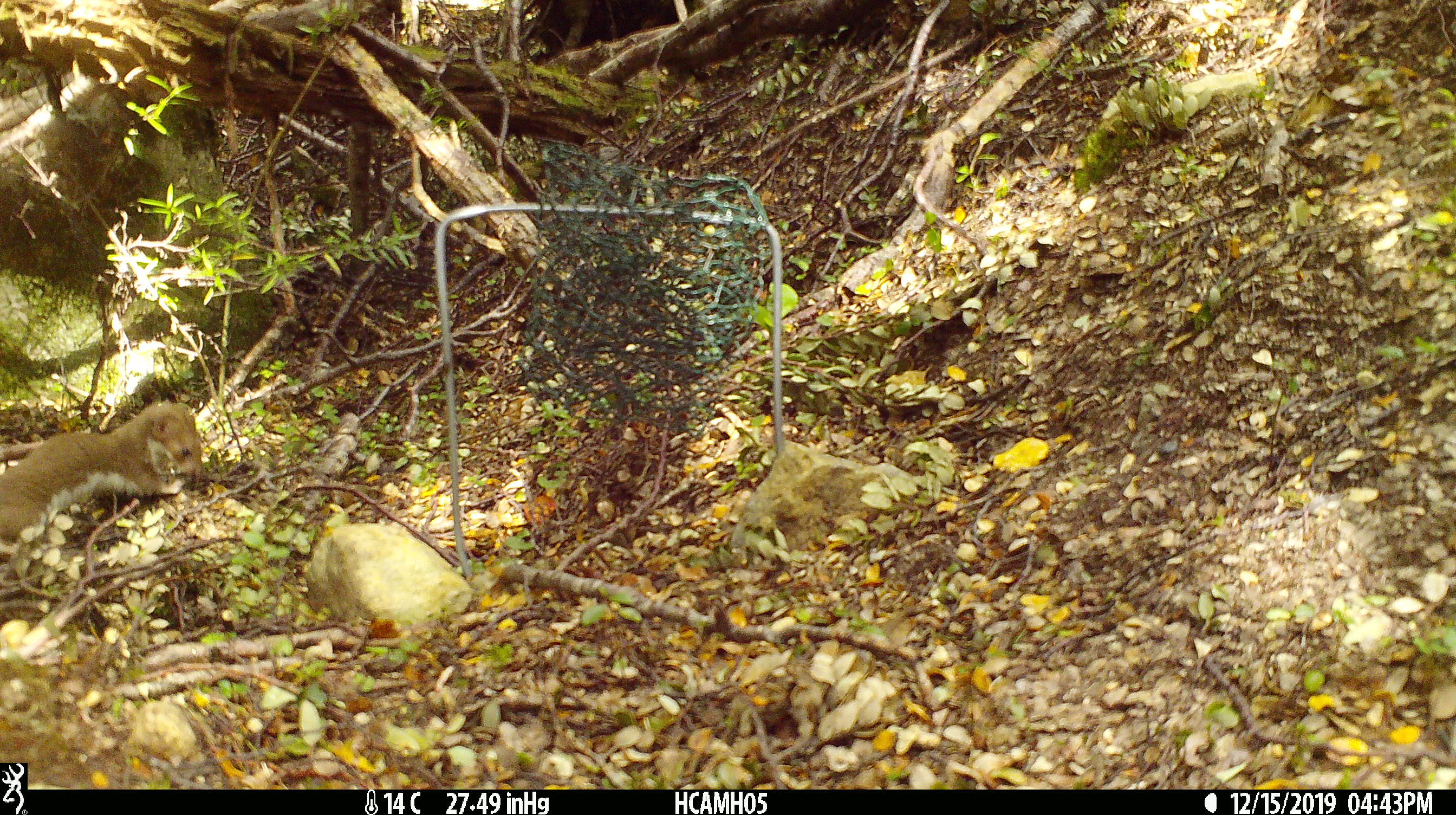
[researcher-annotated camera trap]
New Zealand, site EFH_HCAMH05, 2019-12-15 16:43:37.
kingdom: Animalia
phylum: Chordata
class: Mammalia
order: Carnivora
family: Mustelidae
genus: Mustela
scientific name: Mustela nivalis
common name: least weasel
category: weasel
Weasel (least weasel) (Mustela nivalis).